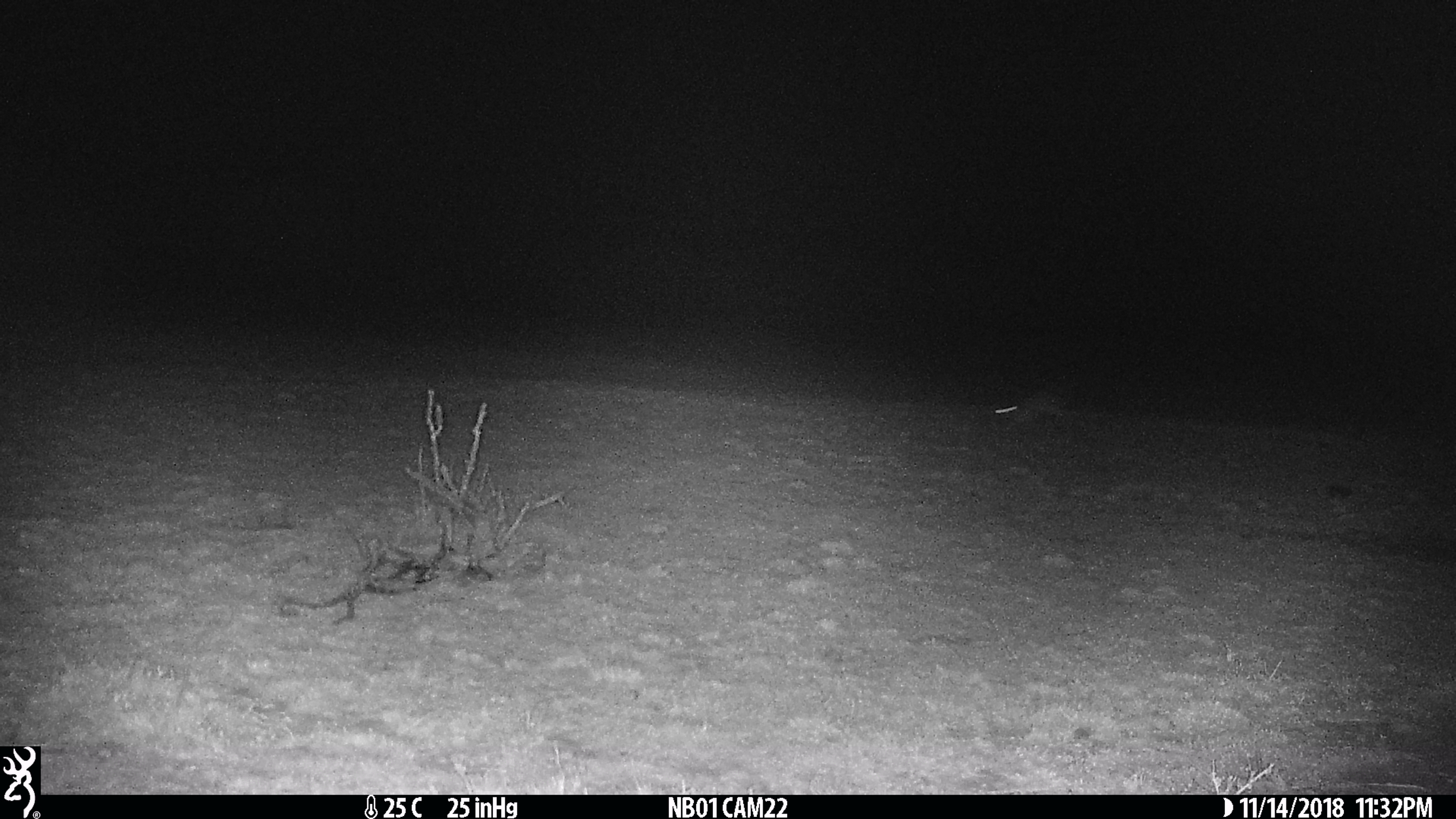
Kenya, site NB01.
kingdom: Animalia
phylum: Chordata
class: Mammalia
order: Lagomorpha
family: Leporidae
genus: Lepus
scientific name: Lepus capensis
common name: cape hare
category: hare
Hare (cape hare) (Lepus capensis).